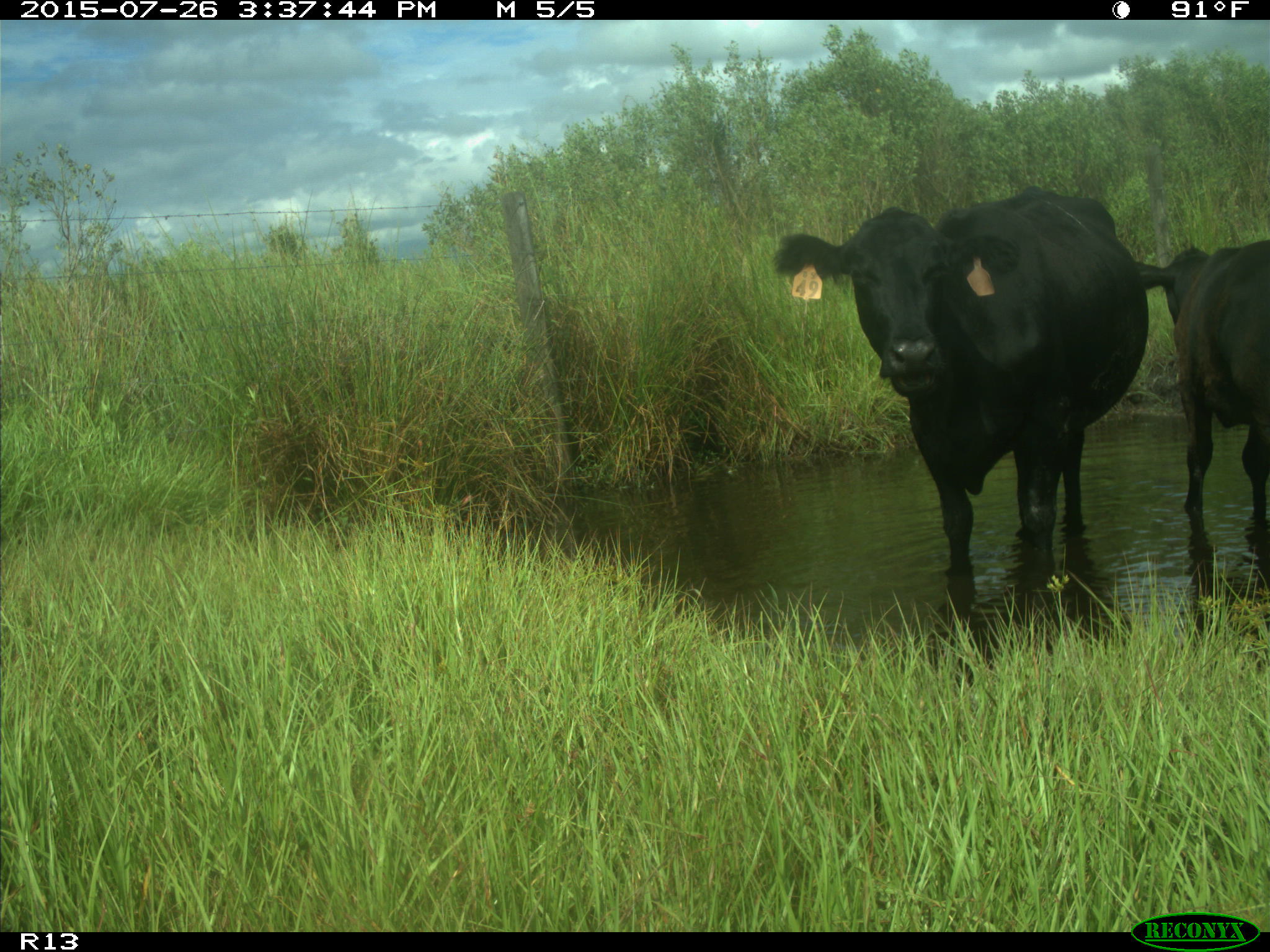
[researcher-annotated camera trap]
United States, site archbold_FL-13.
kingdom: Animalia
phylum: Chordata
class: Mammalia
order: Artiodactyla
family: Bovidae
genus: Bos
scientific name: Bos taurus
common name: domestic cow